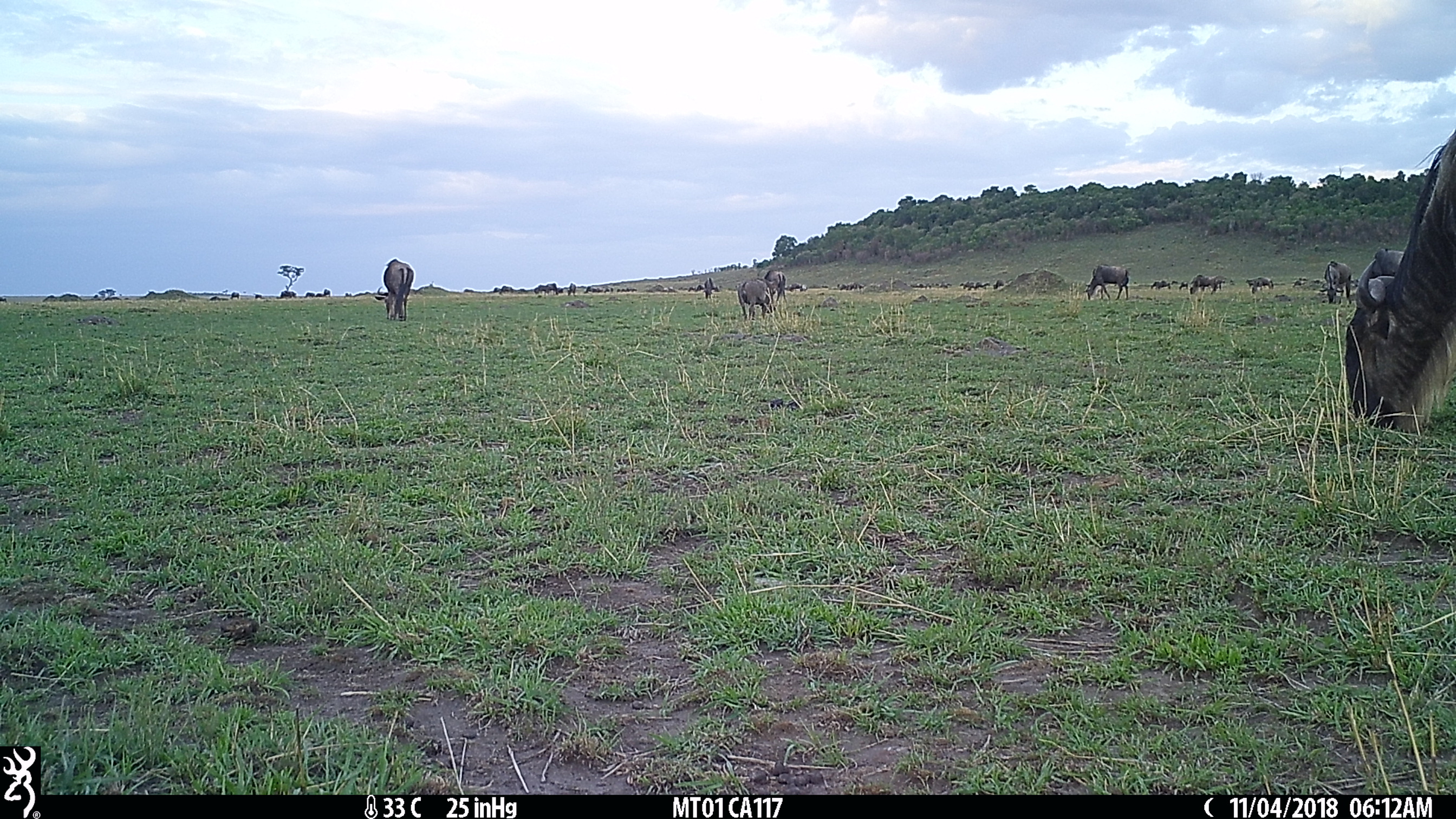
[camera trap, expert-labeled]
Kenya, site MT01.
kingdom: Animalia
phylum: Chordata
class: Mammalia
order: Artiodactyla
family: Bovidae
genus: Connochaetes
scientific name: Connochaetes taurinus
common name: blue wildebeest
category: wildebeest